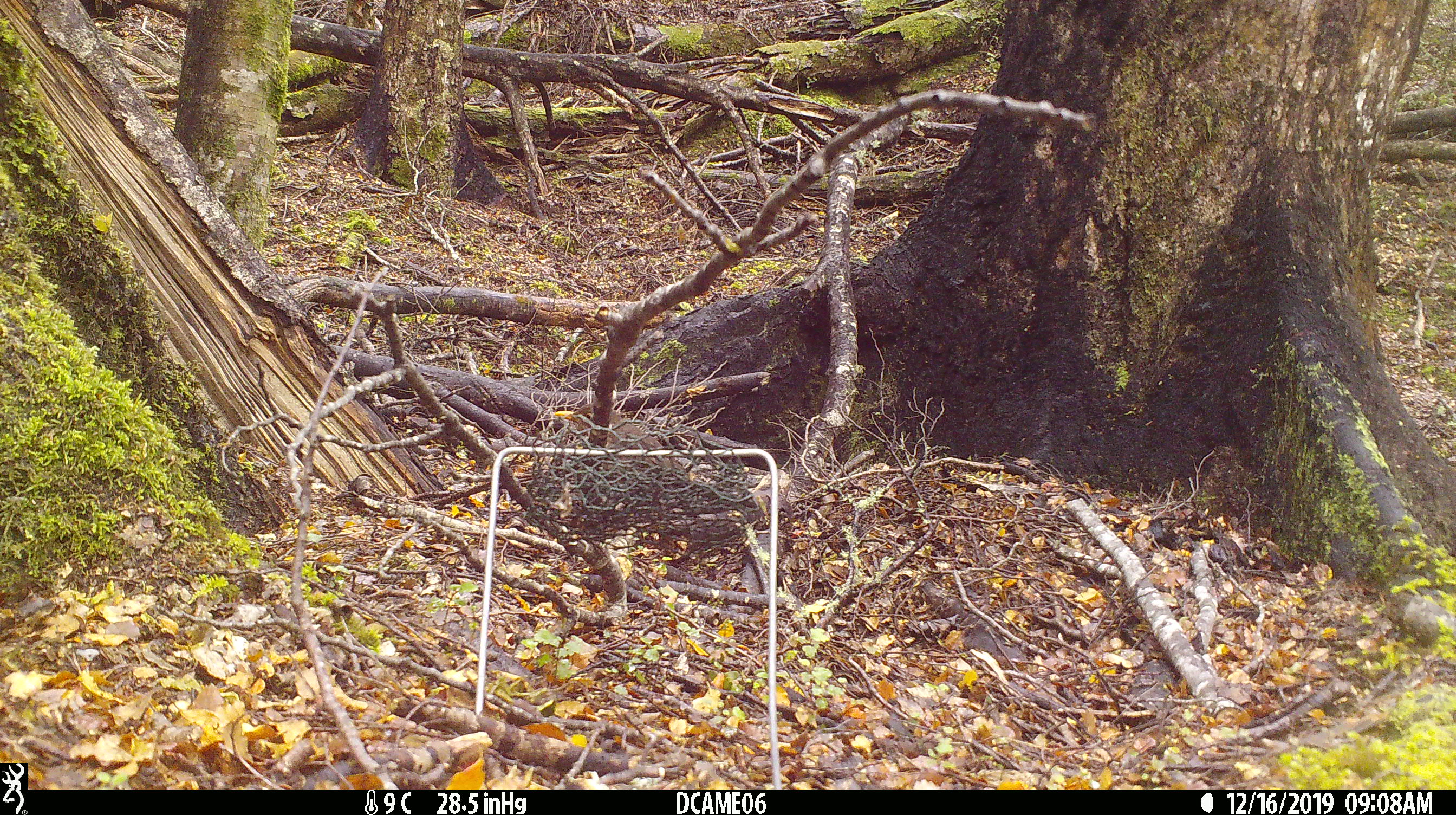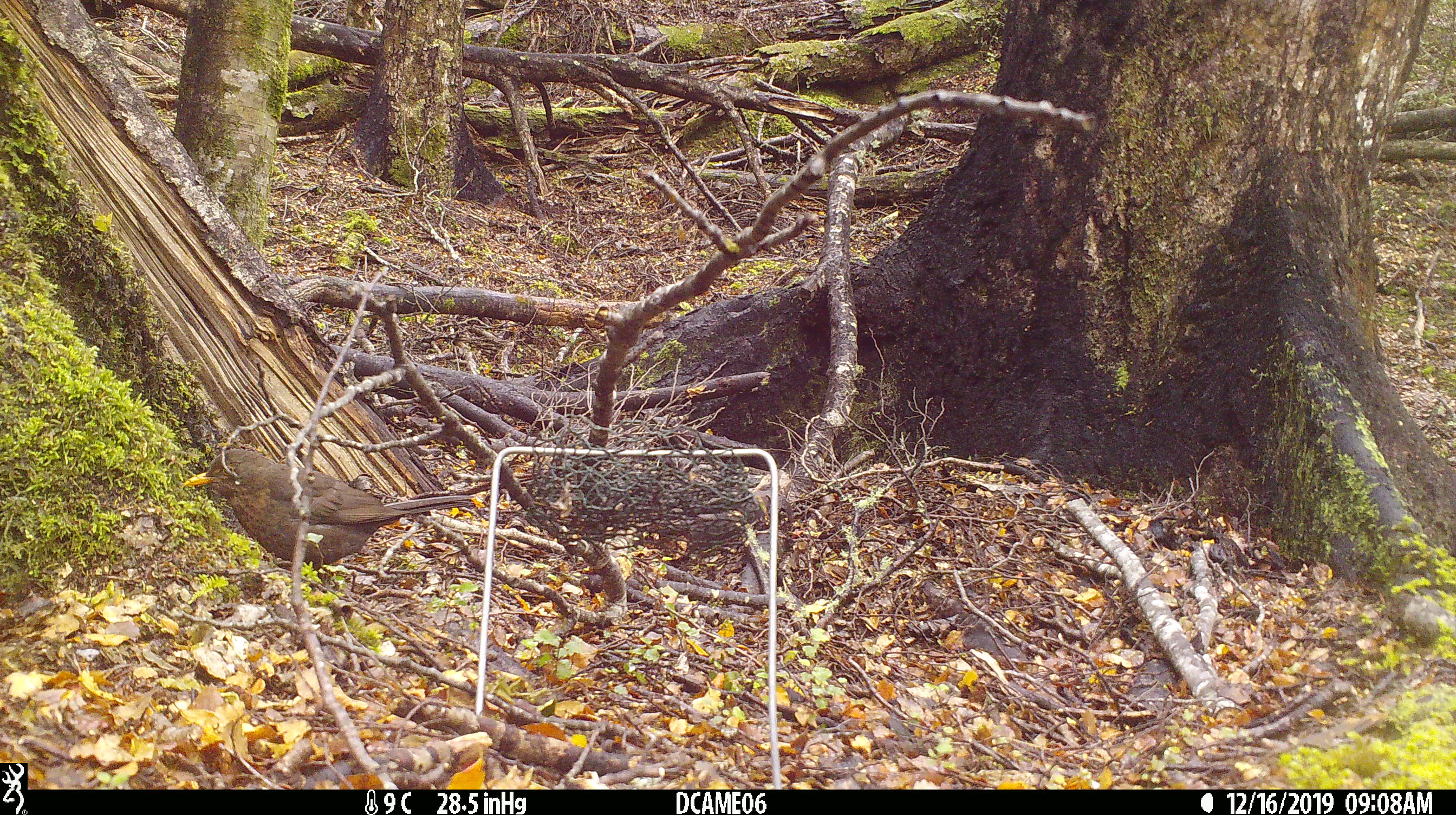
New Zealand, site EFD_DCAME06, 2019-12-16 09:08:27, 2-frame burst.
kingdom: Animalia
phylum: Chordata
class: Aves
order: Passeriformes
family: Turdidae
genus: Turdus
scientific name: Turdus merula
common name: eurasian blackbird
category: blackbird